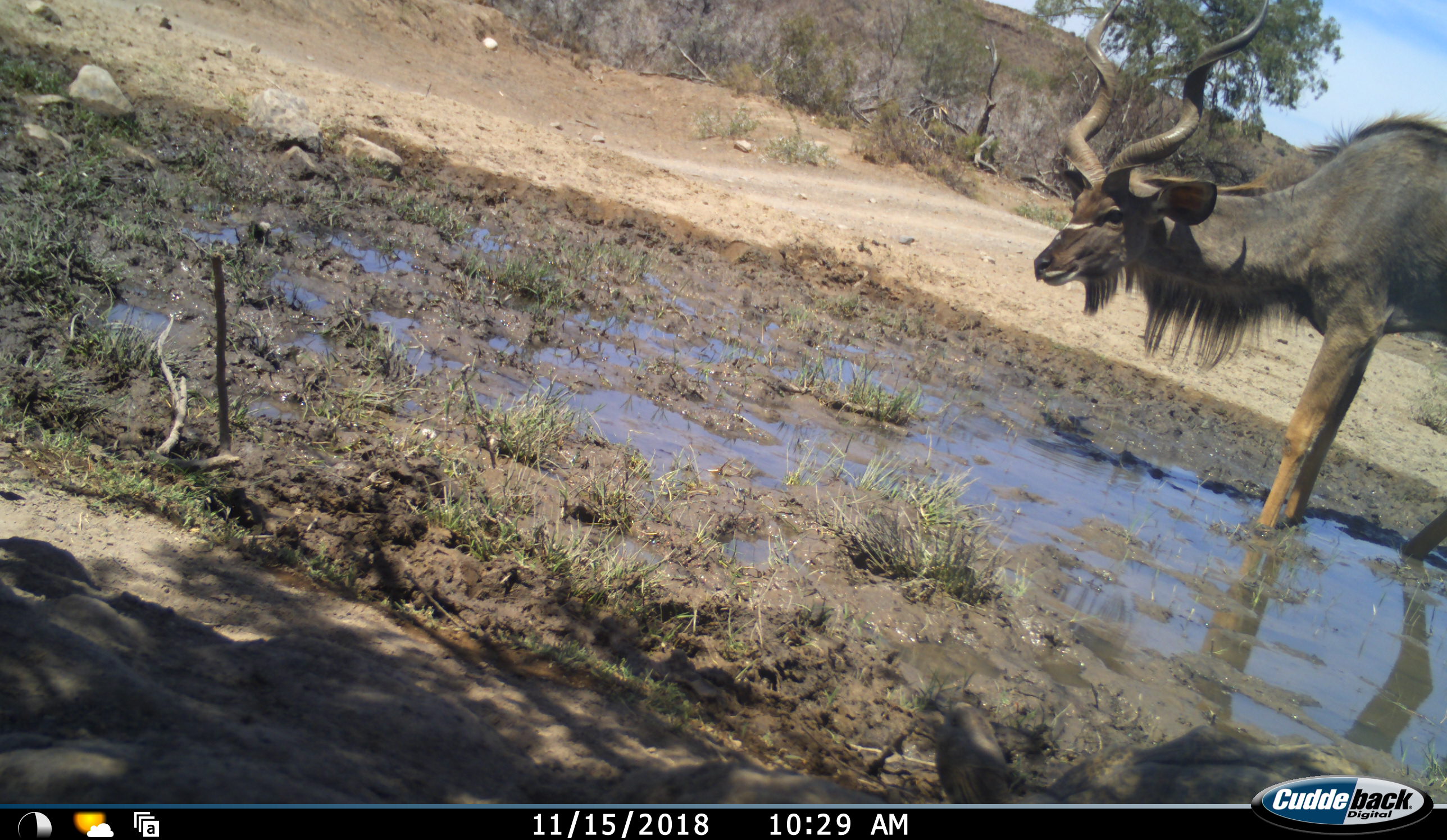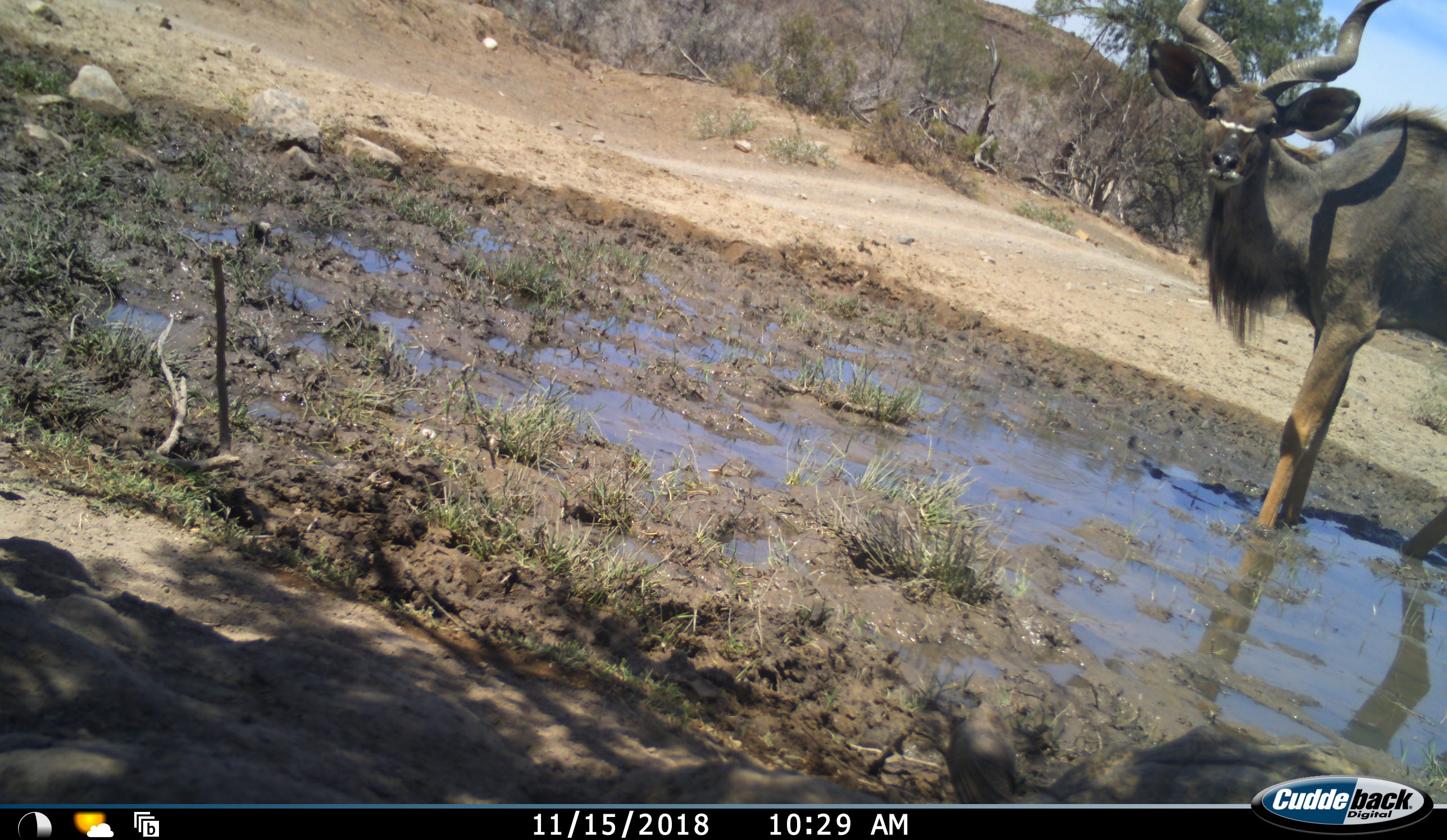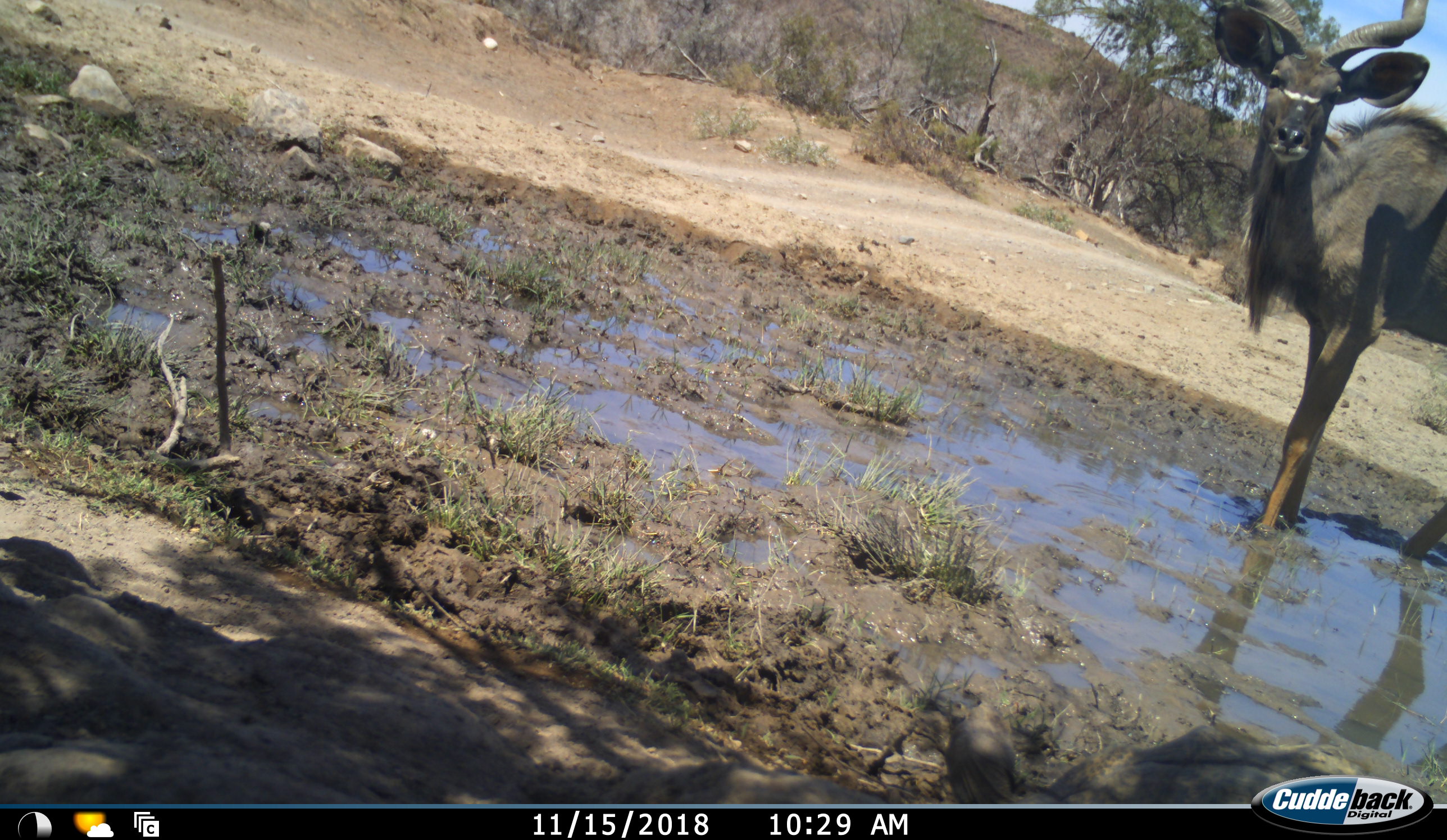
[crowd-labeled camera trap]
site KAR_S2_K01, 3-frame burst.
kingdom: Animalia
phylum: Chordata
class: Mammalia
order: Artiodactyla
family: Bovidae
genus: Tragelaphus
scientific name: Tragelaphus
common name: kudu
Kudu (Tragelaphus), count 1. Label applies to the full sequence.